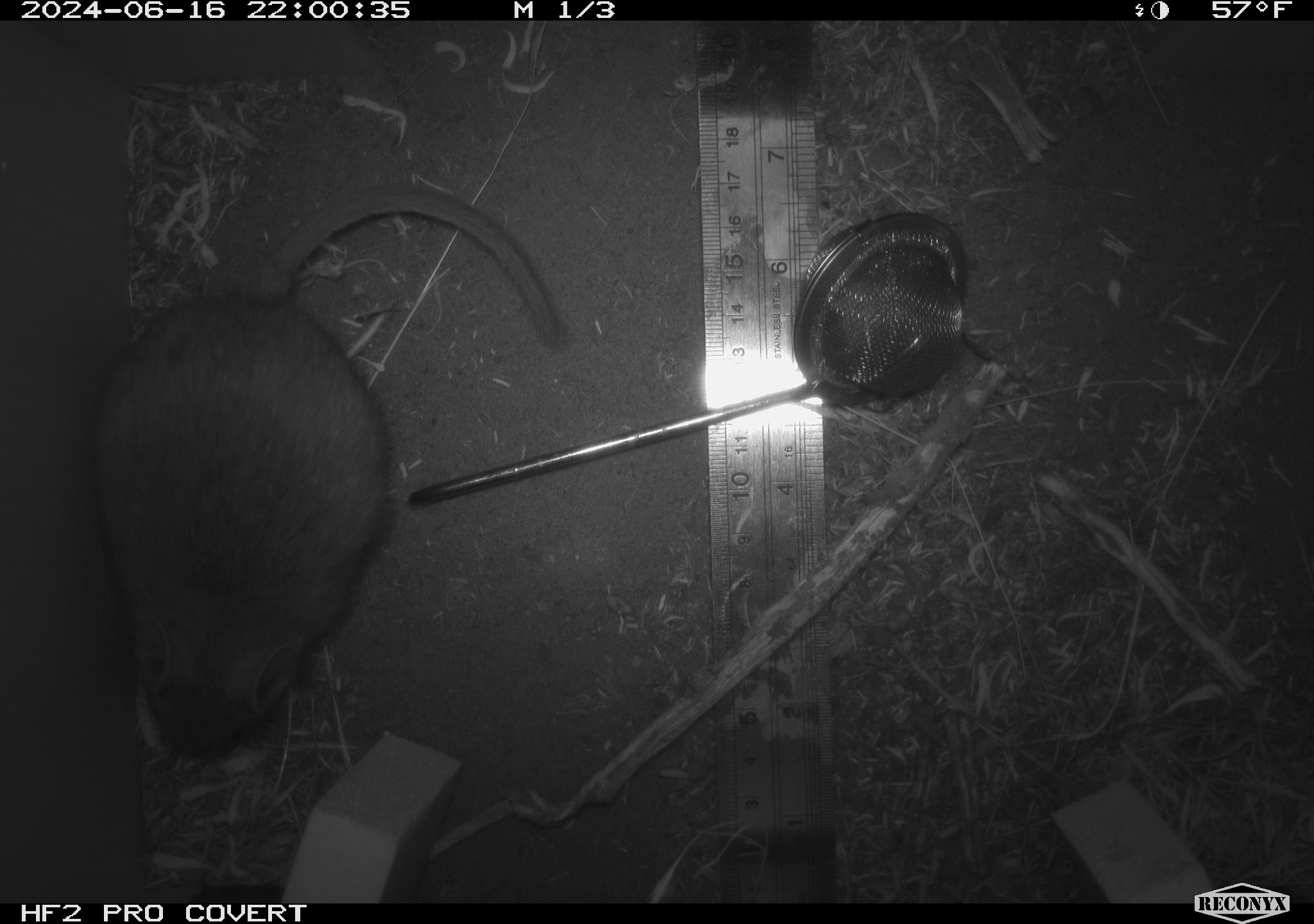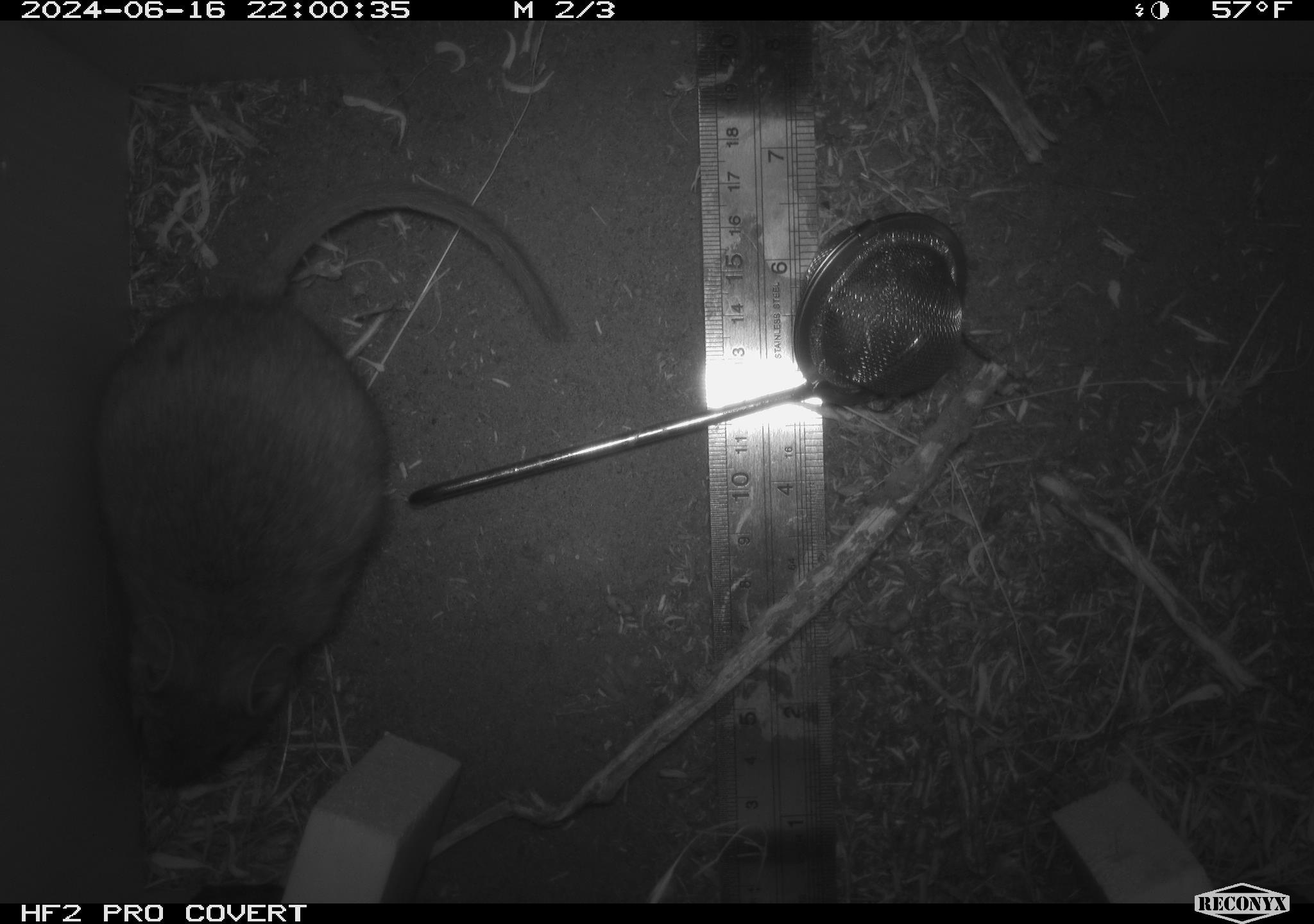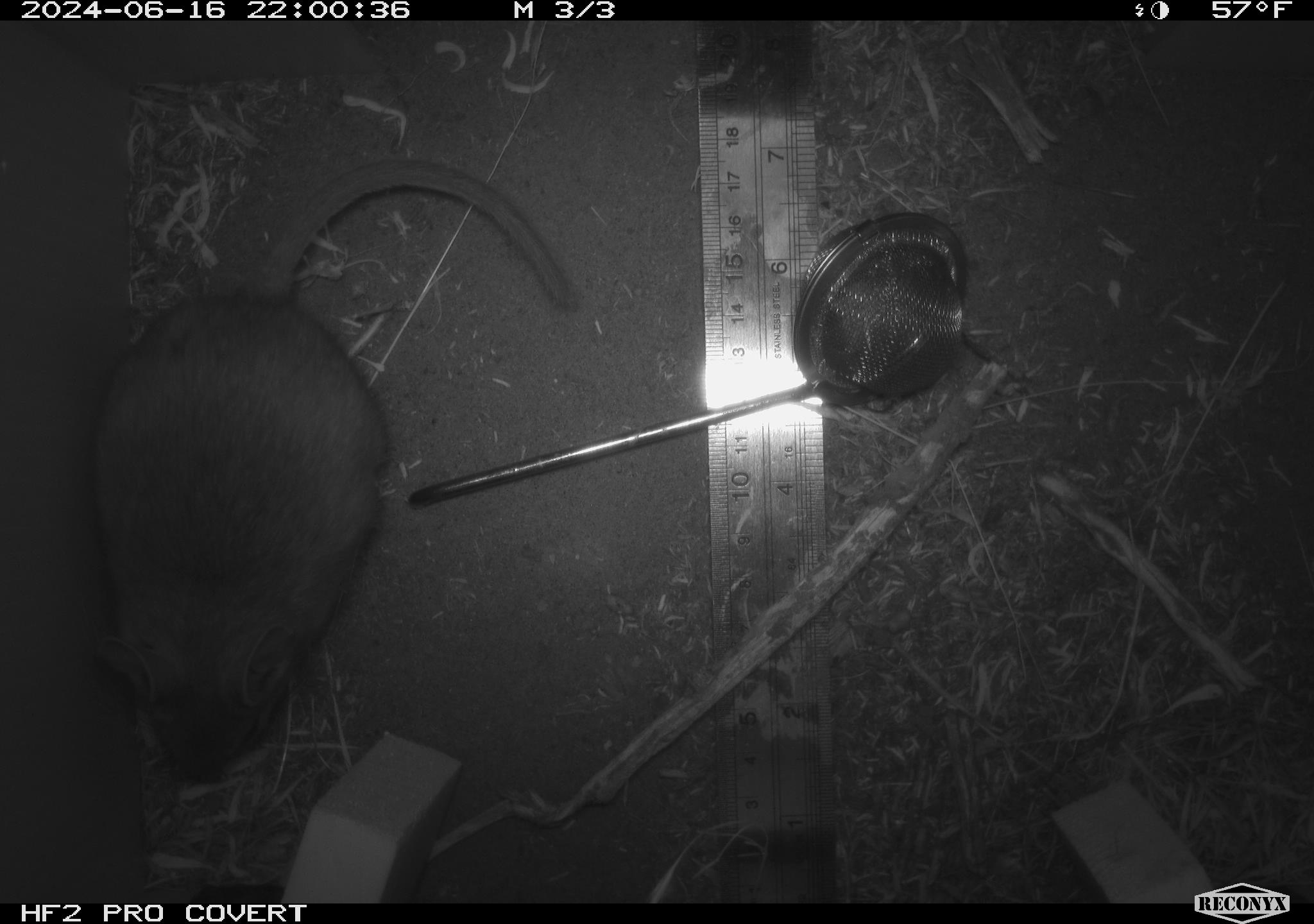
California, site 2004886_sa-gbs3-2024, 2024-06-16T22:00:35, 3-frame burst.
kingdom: Animalia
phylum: Chordata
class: Mammalia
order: Rodentia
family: Cricetidae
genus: Neotoma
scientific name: Neotoma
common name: pack rat or woodrat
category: neotoma species